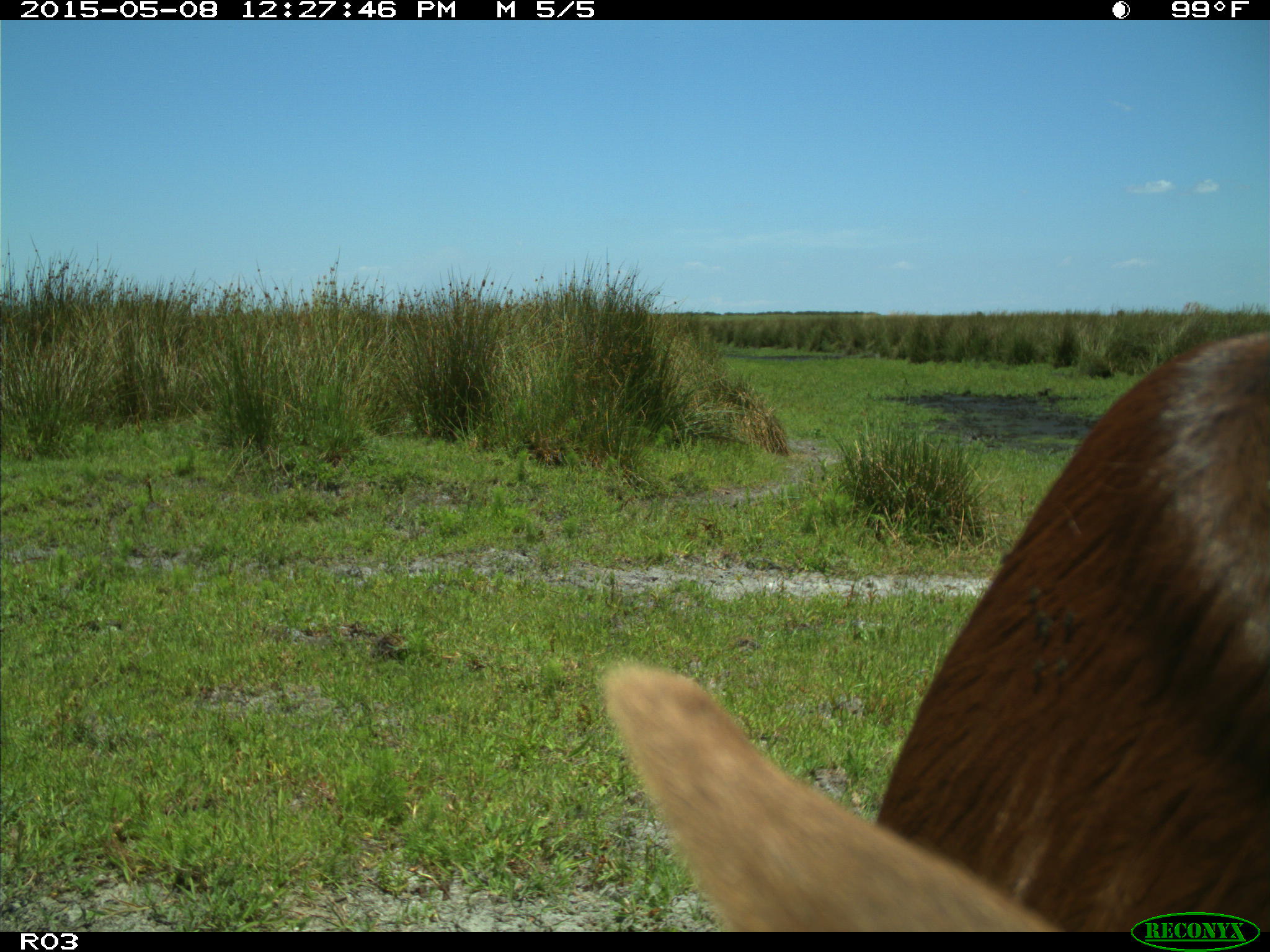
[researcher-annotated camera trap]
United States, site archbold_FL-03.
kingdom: Animalia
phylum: Chordata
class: Mammalia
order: Artiodactyla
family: Bovidae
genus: Bos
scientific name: Bos taurus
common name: domestic cow